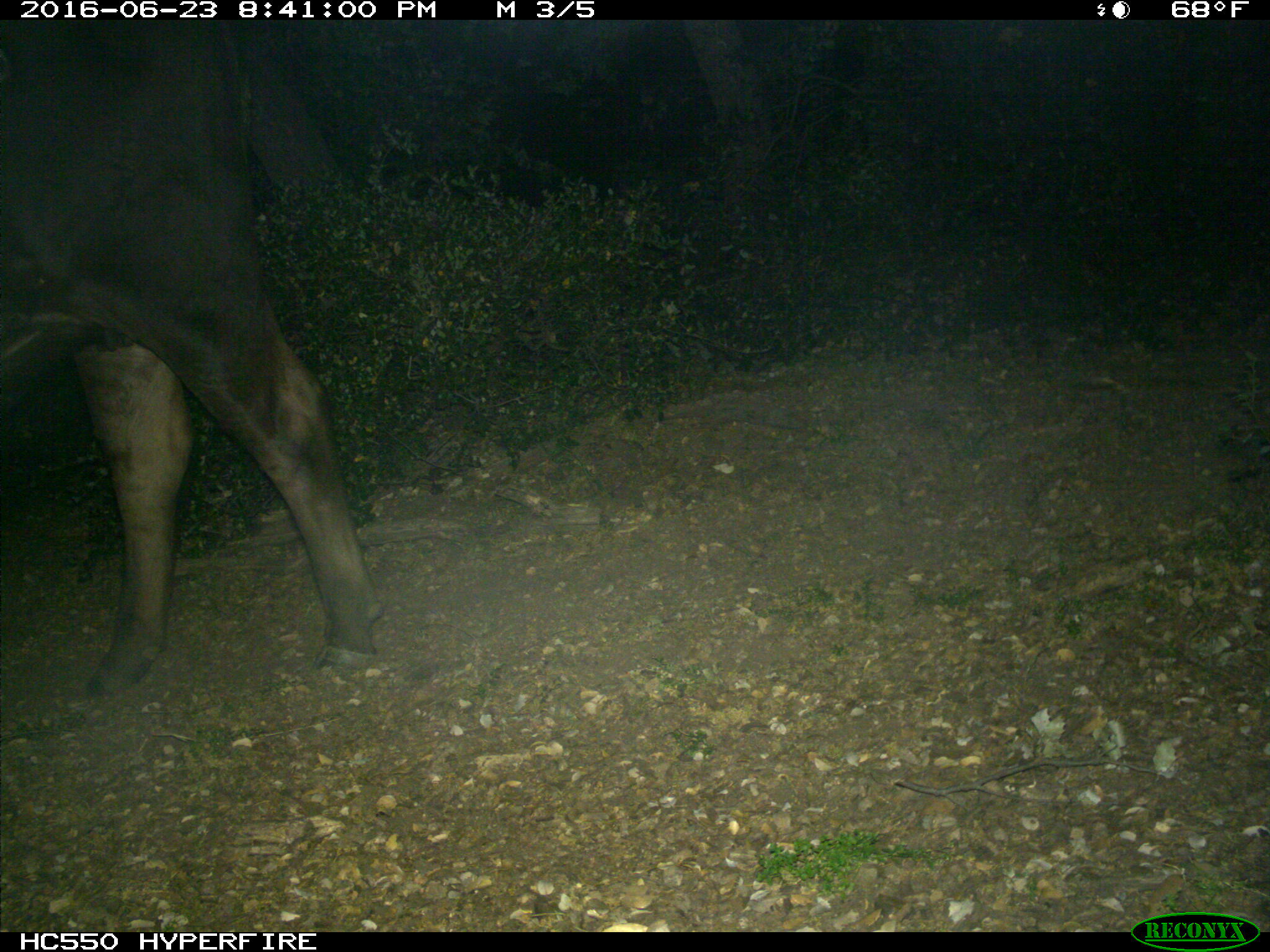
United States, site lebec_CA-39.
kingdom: Animalia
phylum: Chordata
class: Mammalia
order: Artiodactyla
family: Bovidae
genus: Bos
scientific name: Bos taurus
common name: domestic cow